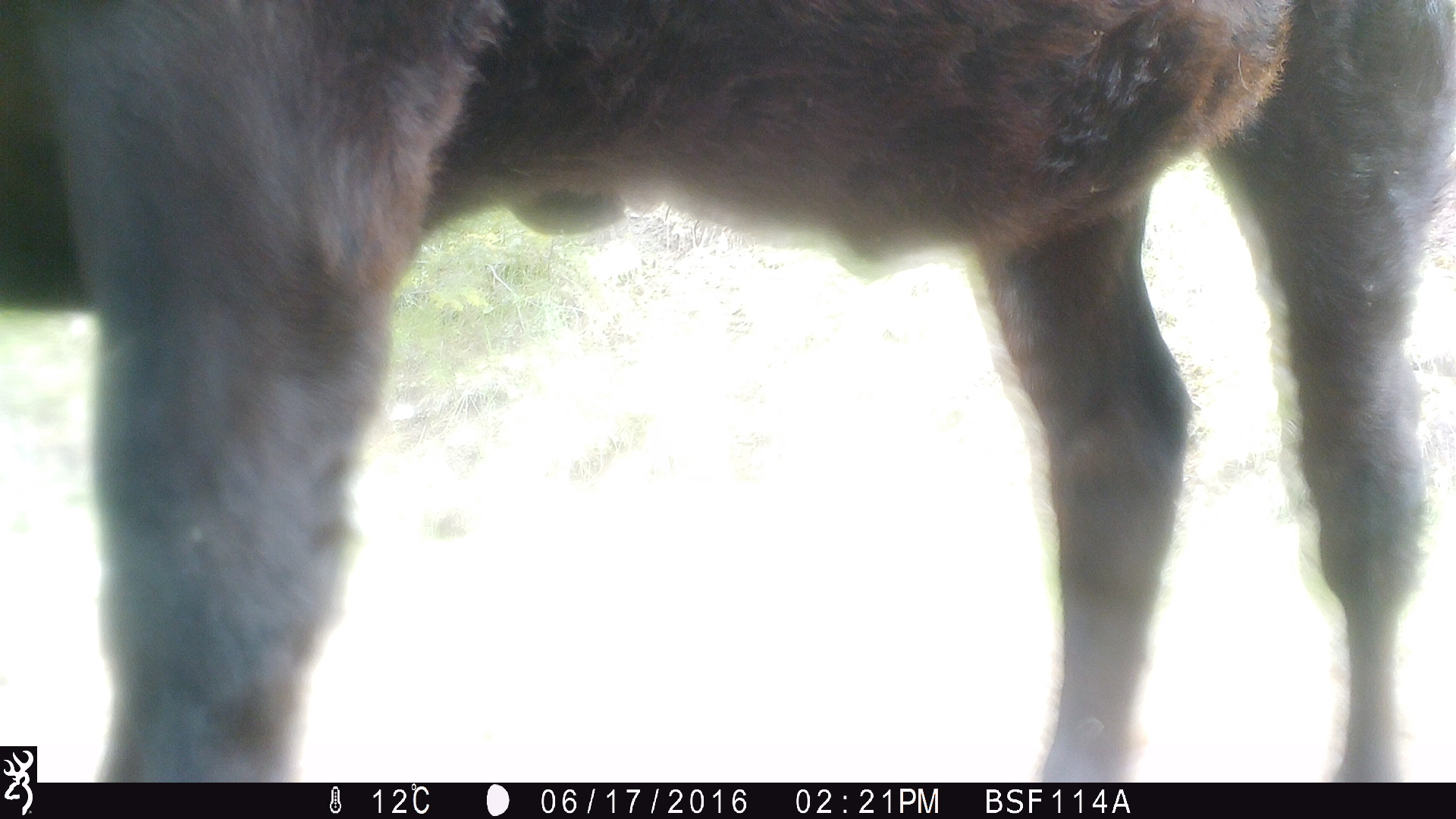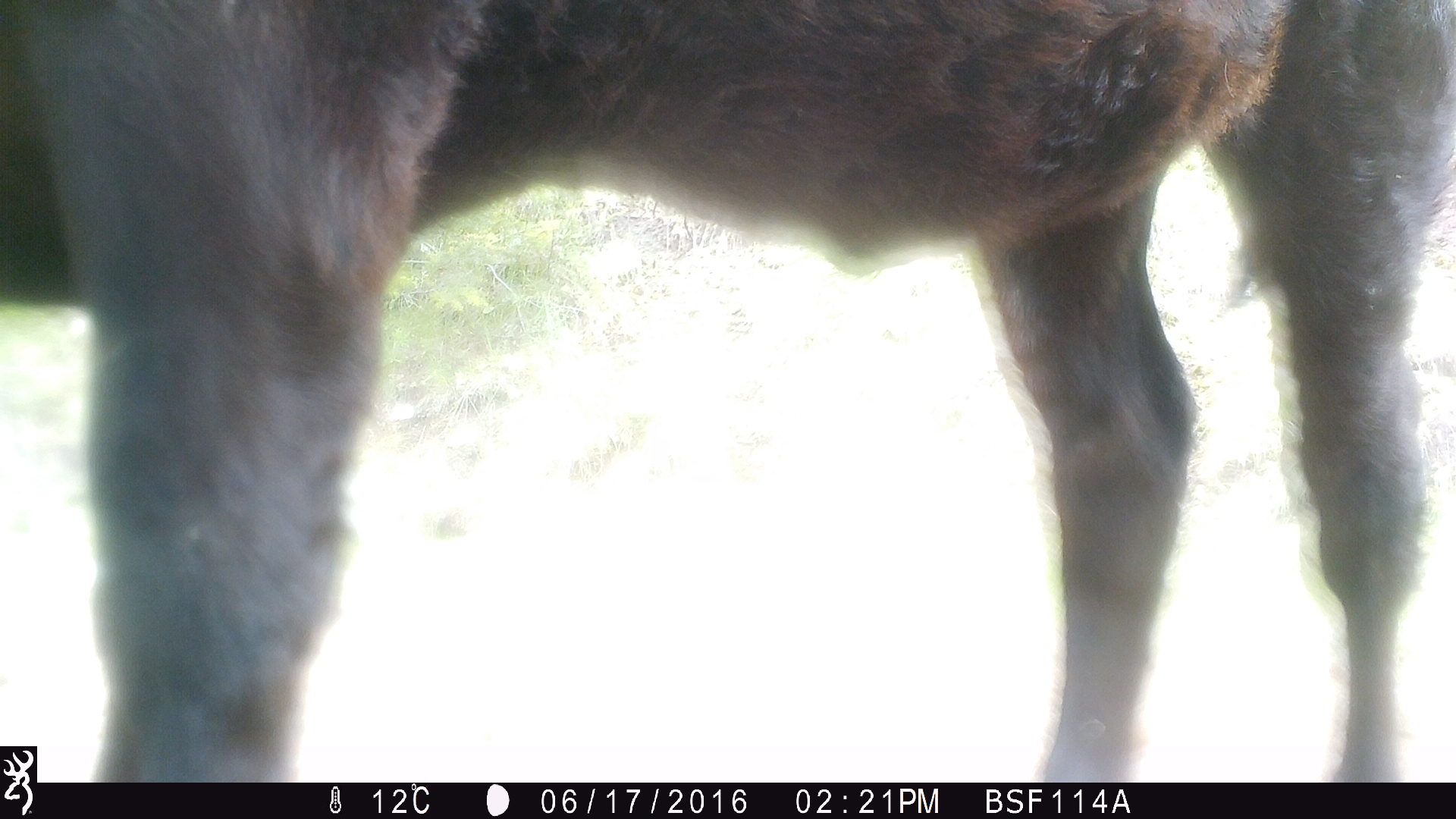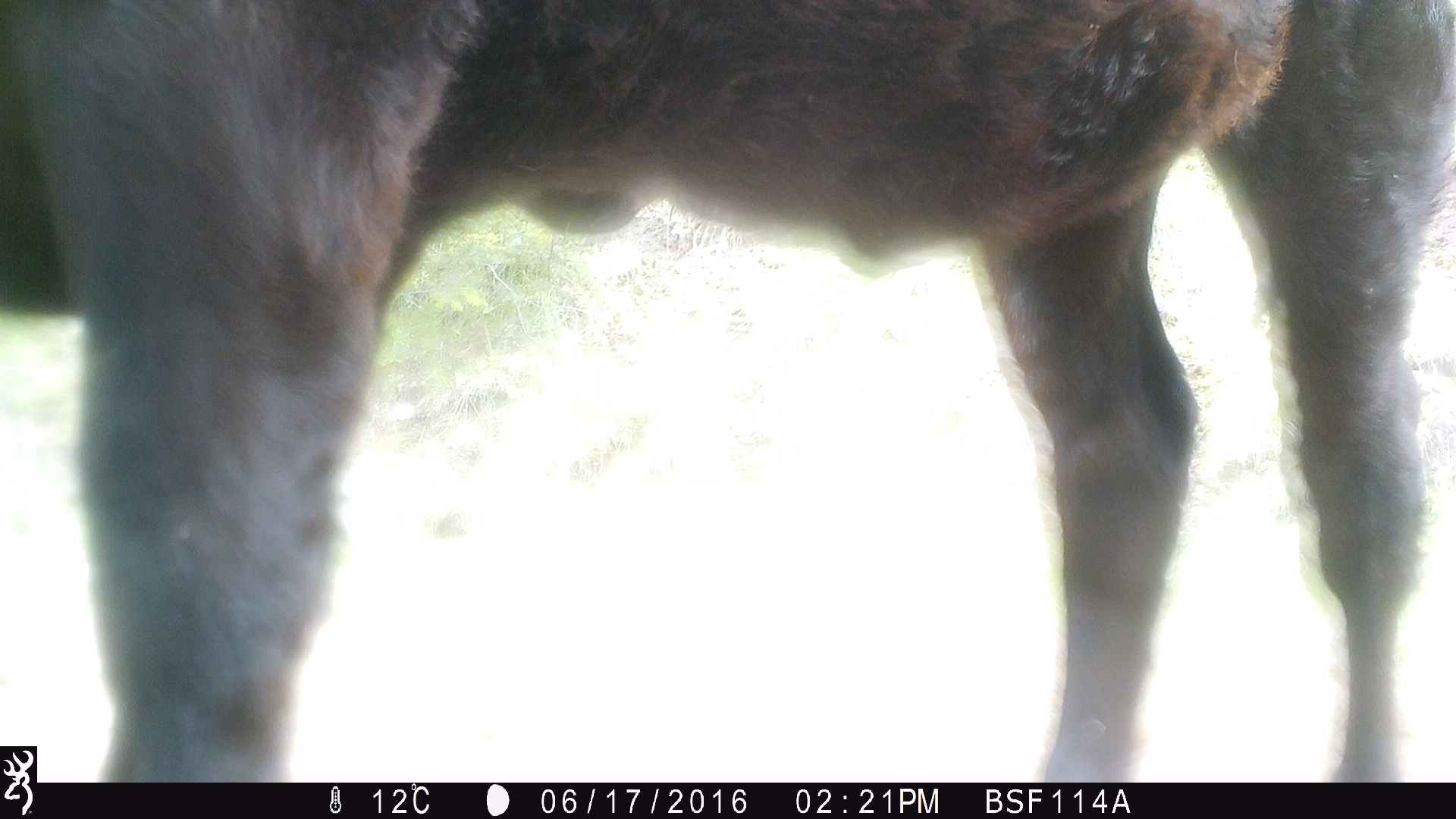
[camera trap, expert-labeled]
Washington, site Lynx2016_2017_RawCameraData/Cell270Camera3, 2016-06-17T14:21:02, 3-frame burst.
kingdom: Animalia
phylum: Chordata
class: Mammalia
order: Artiodactyla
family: Bovidae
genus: Bos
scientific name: Bos taurus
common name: domestic cattle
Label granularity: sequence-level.